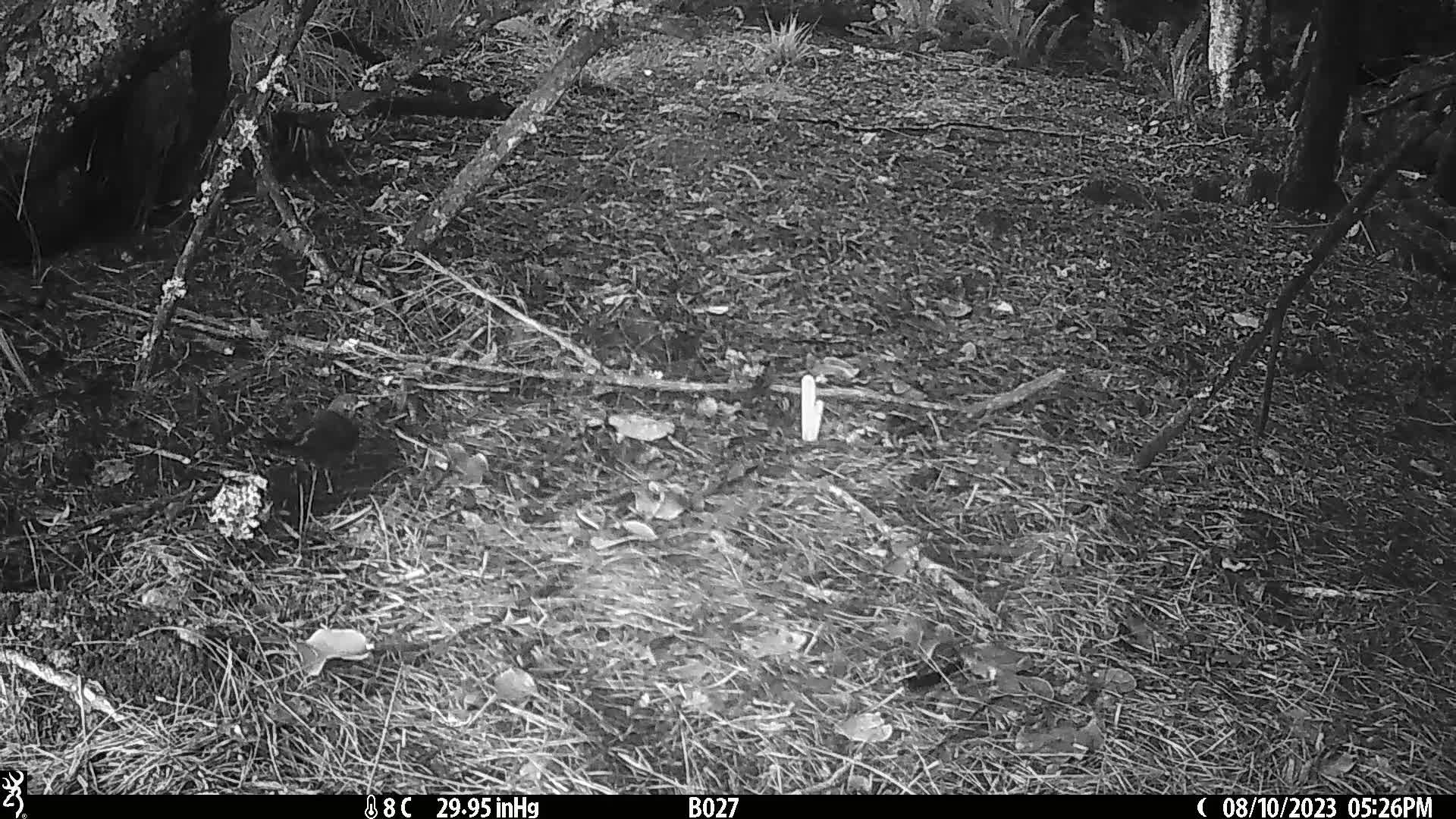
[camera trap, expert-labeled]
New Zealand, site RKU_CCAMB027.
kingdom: Animalia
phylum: Chordata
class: Aves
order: Passeriformes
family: Turdidae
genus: Turdus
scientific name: Turdus merula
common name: eurasian blackbird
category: blackbird